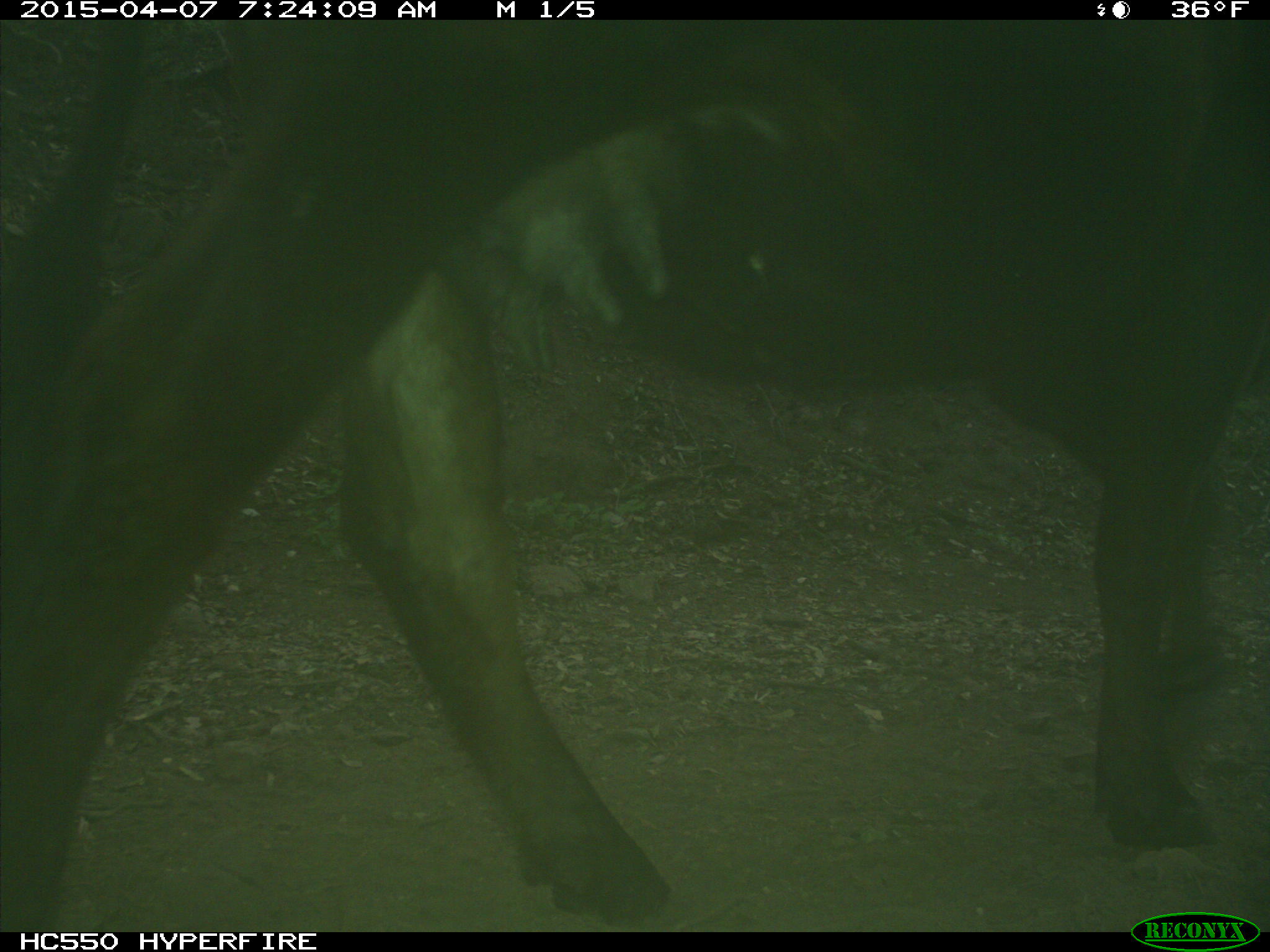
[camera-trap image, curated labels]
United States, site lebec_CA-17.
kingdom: Animalia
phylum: Chordata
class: Mammalia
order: Artiodactyla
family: Bovidae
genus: Bos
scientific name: Bos taurus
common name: domestic cow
Bos taurus (domestic cow).